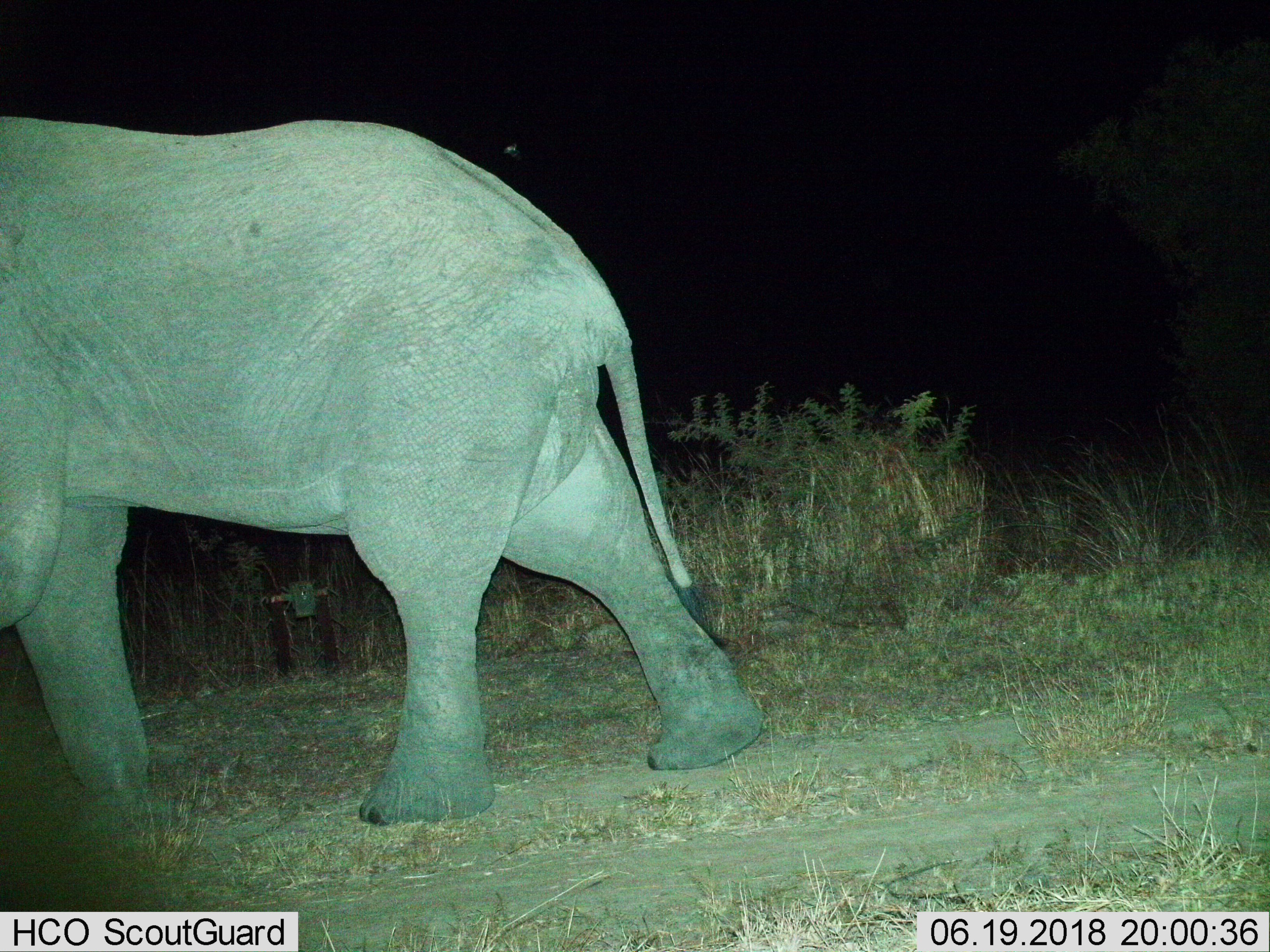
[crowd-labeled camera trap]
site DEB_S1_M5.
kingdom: Animalia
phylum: Chordata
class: Mammalia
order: Proboscidea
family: Elephantidae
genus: Loxodonta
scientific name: Loxodonta africana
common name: african bush elephant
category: elephant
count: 1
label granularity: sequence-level